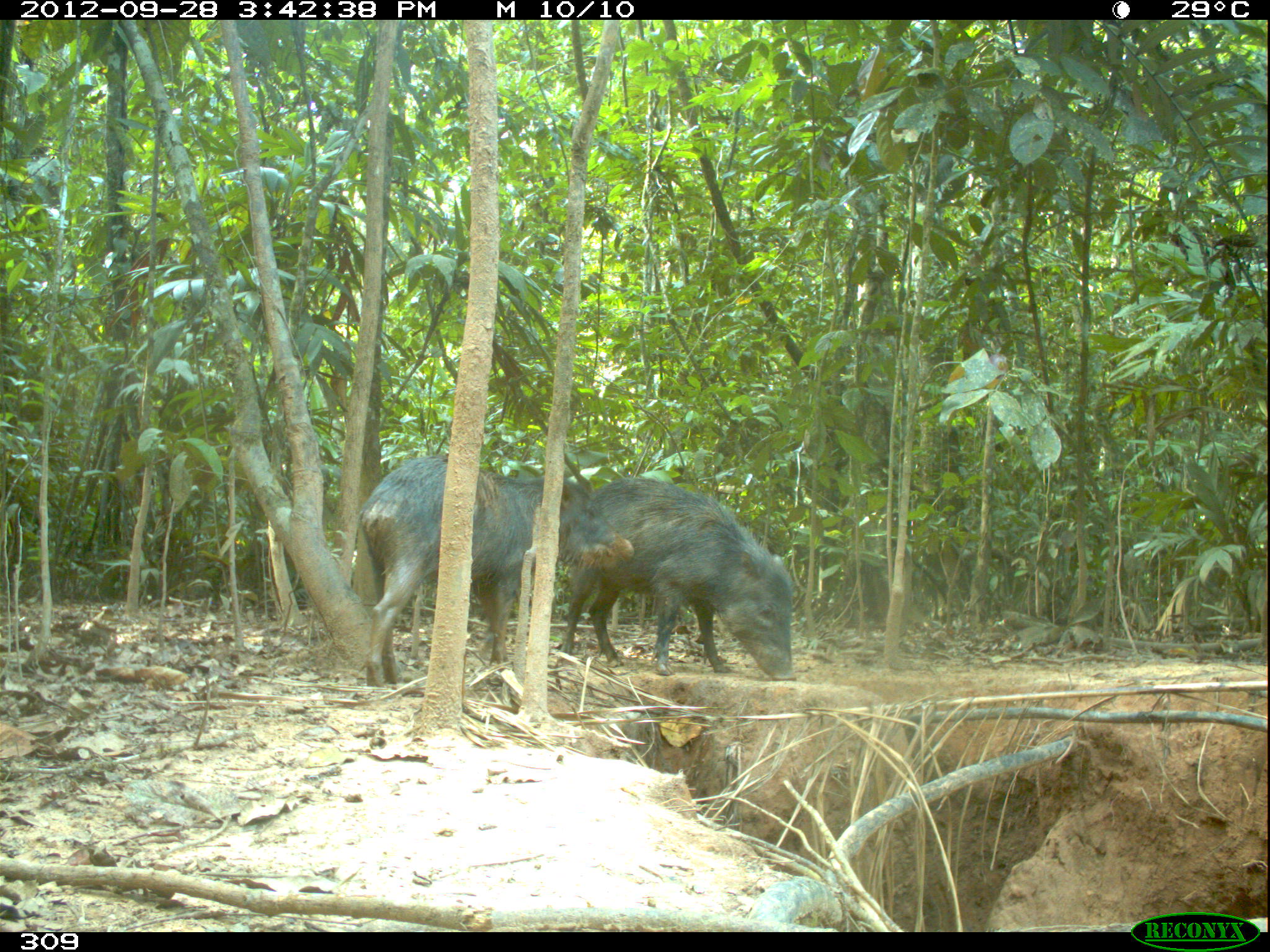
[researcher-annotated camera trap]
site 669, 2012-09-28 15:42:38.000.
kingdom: Animalia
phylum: Chordata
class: Mammalia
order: Artiodactyla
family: Tayassuidae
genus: Tayassu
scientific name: Tayassu pecari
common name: white-lipped peccary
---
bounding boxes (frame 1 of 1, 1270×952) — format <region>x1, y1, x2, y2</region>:
tayassu pecari: <region>358, 454, 633, 686</region>; <region>559, 476, 795, 679</region>